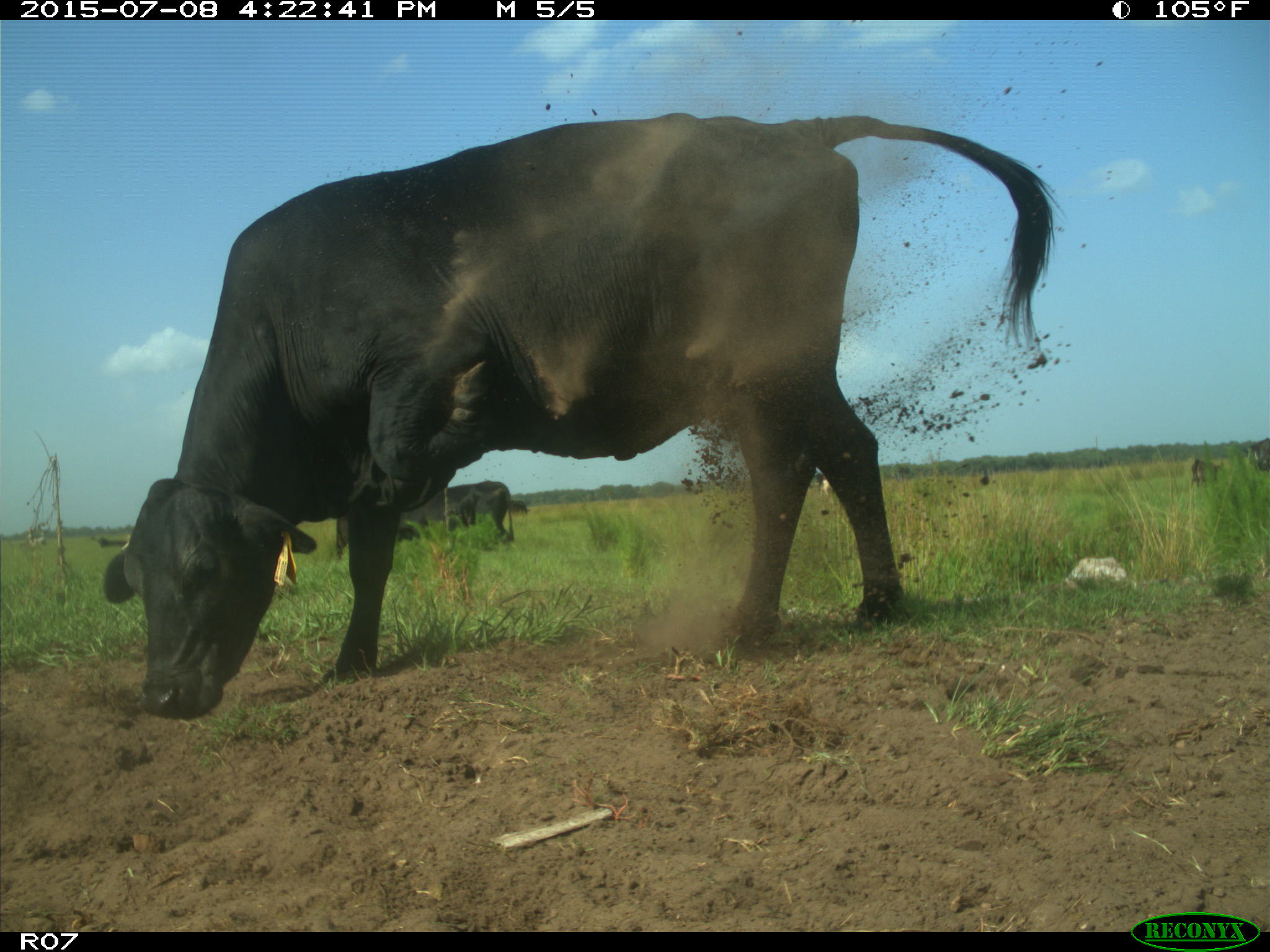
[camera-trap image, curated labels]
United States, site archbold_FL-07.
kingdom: Animalia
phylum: Chordata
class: Mammalia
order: Artiodactyla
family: Bovidae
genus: Bos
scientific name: Bos taurus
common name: domestic cow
Bos taurus (domestic cow).